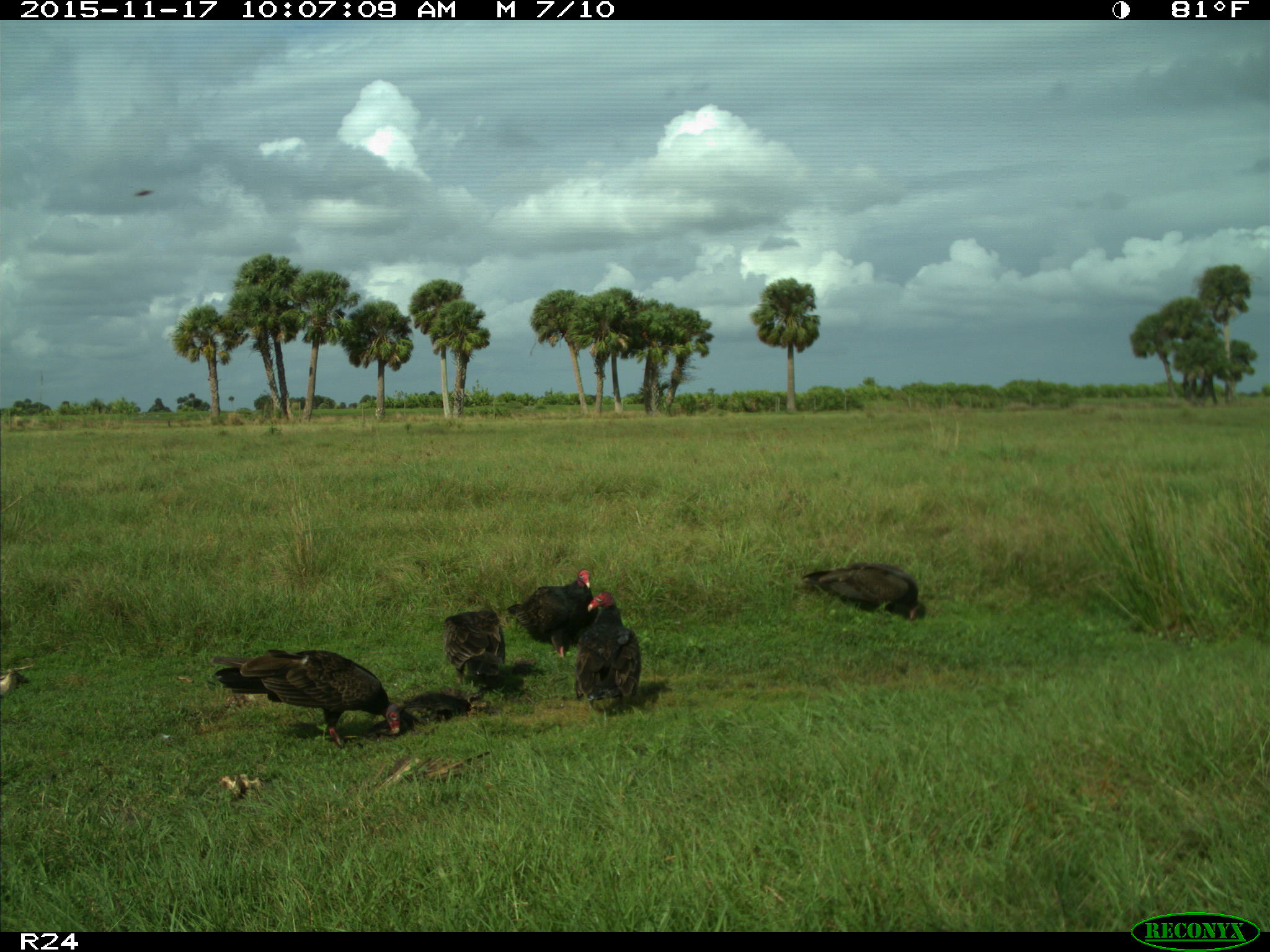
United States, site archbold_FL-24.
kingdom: Animalia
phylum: Chordata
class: Aves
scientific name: Aves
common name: birds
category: unidentified bird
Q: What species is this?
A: Unidentified bird (birds) (Aves).